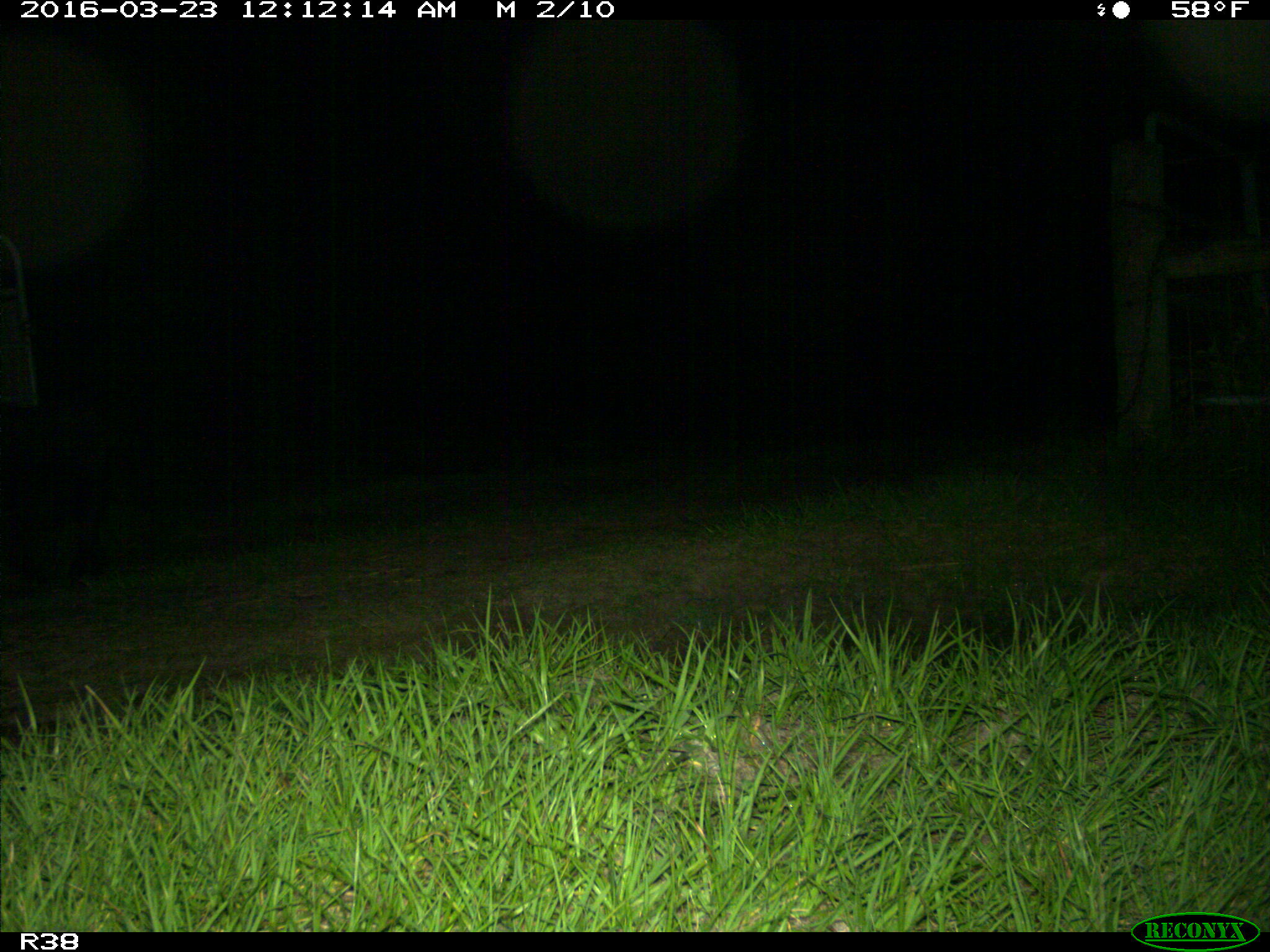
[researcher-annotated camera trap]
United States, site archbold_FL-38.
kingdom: Animalia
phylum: Chordata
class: Mammalia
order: Artiodactyla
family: Suidae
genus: Sus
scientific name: Sus scrofa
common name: wild boar